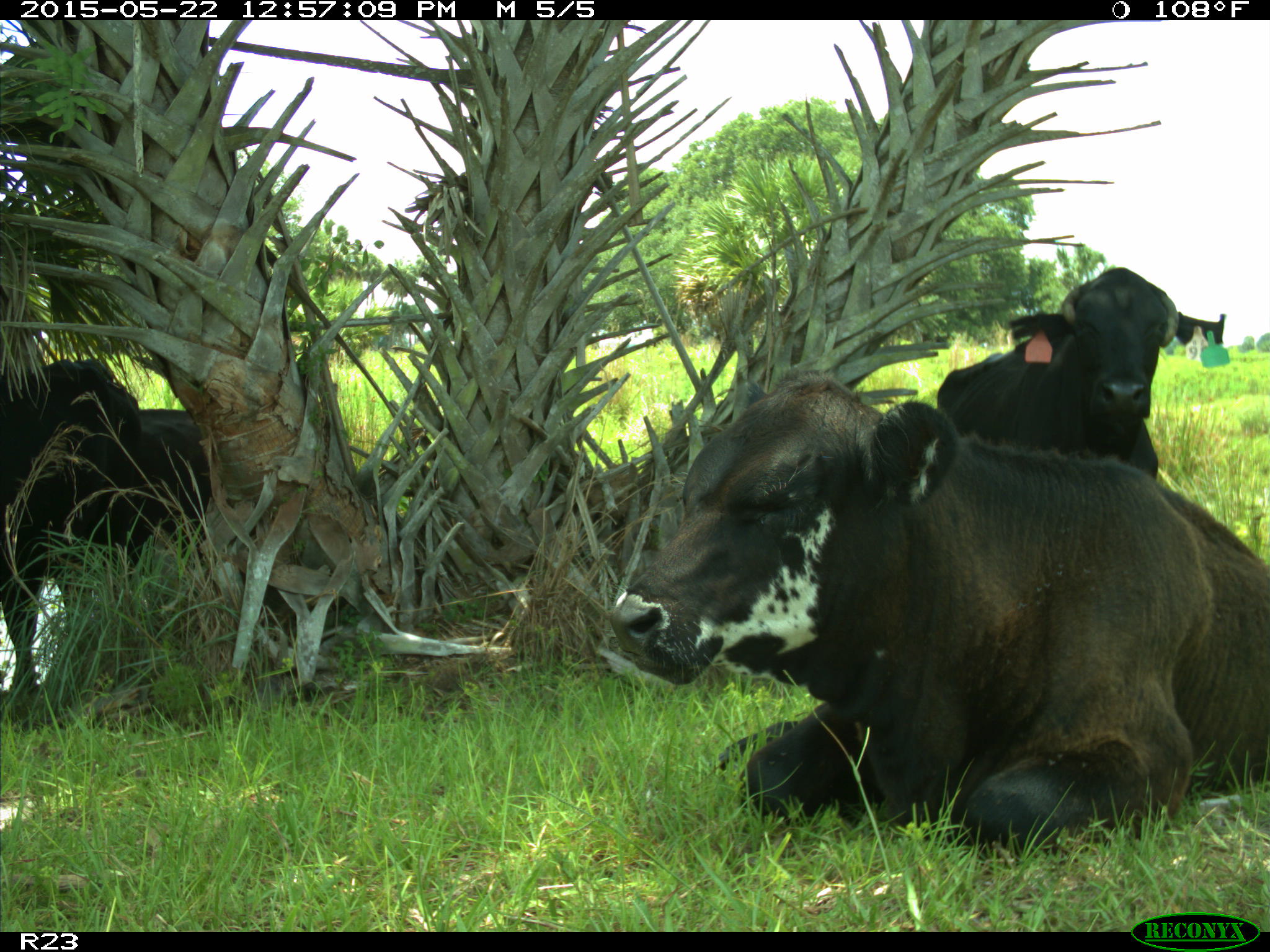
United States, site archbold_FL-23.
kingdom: Animalia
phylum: Chordata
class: Mammalia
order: Artiodactyla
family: Suidae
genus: Sus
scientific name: Sus scrofa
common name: wild boar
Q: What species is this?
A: Sus scrofa (wild boar).